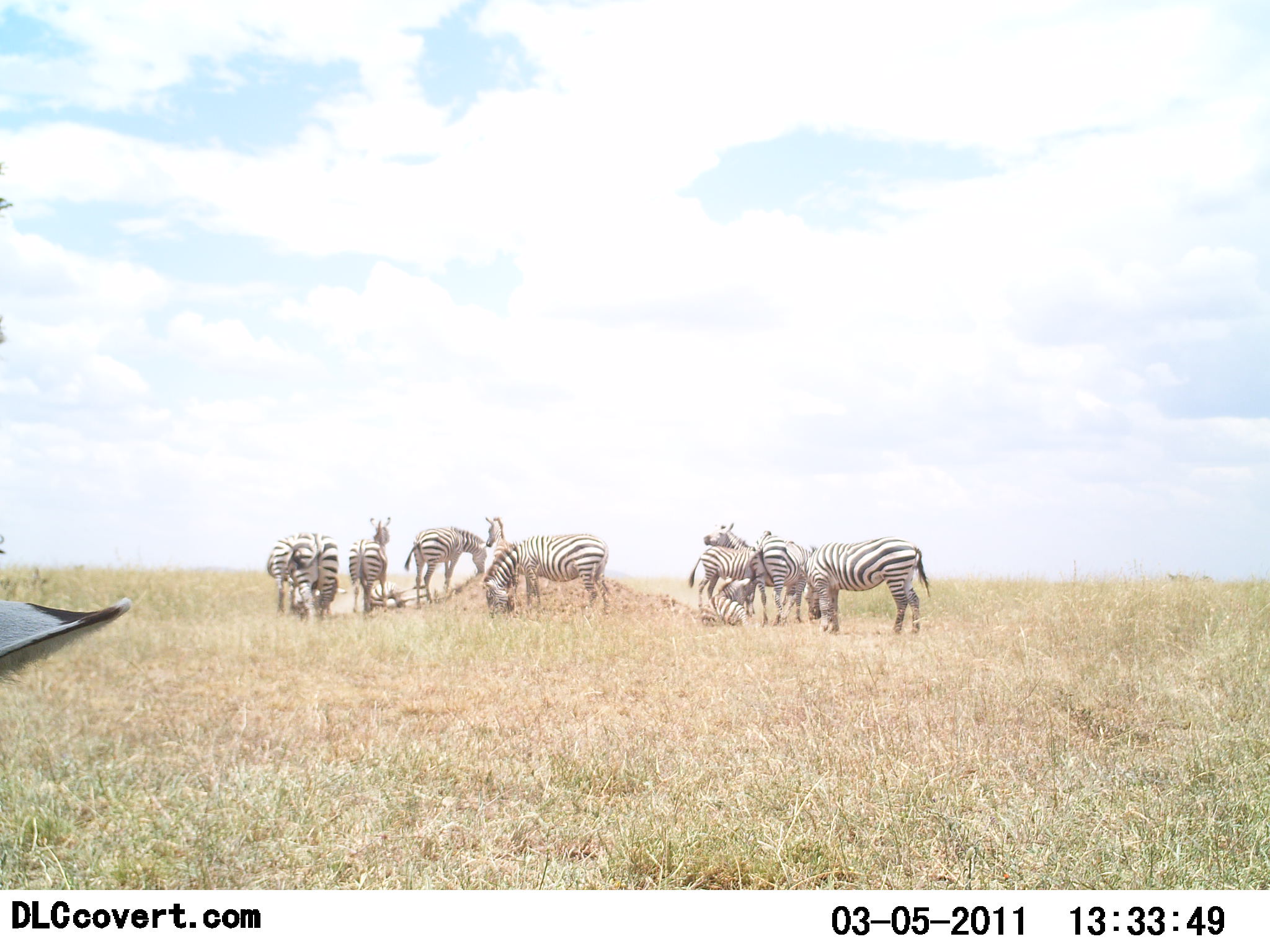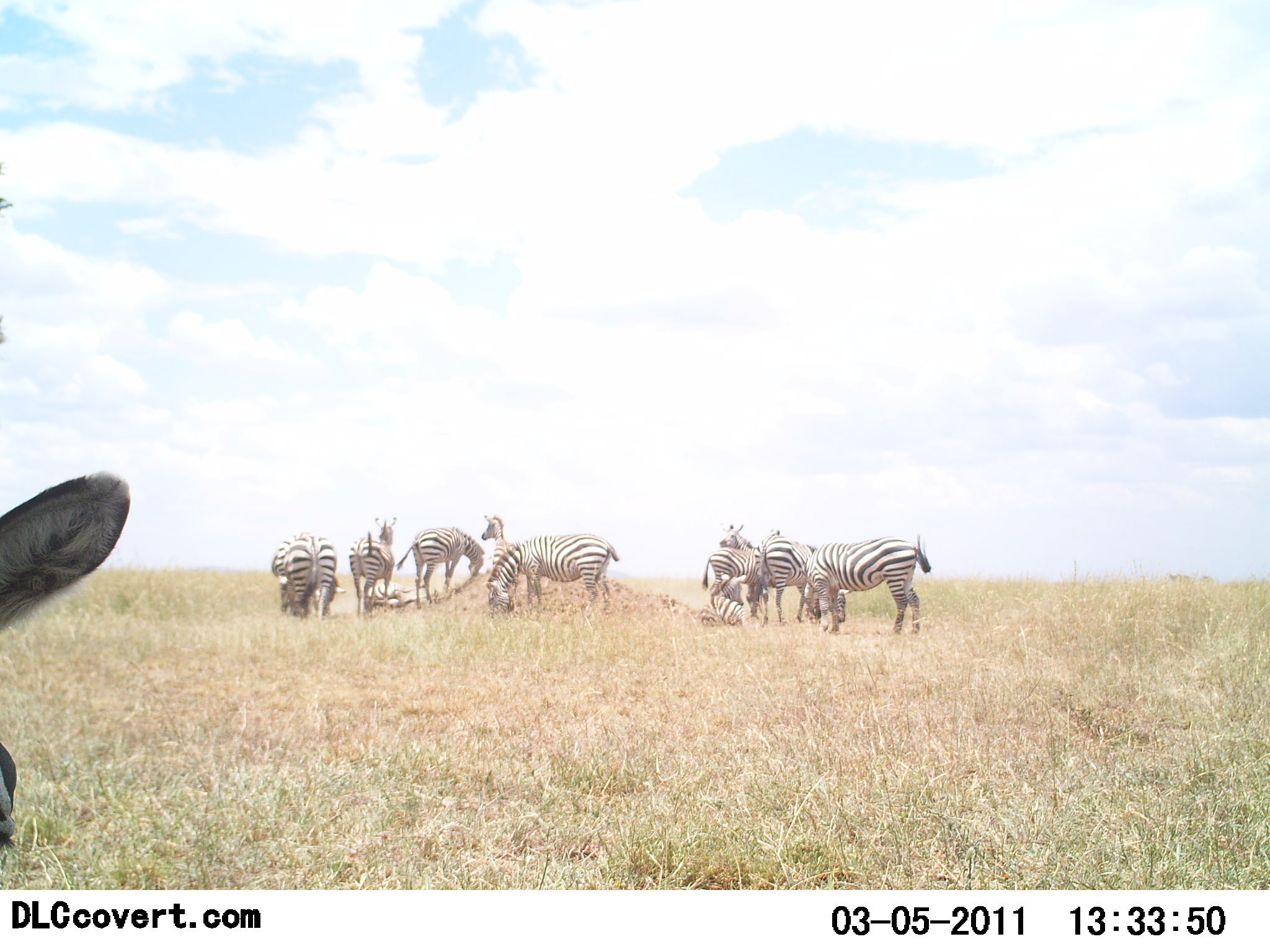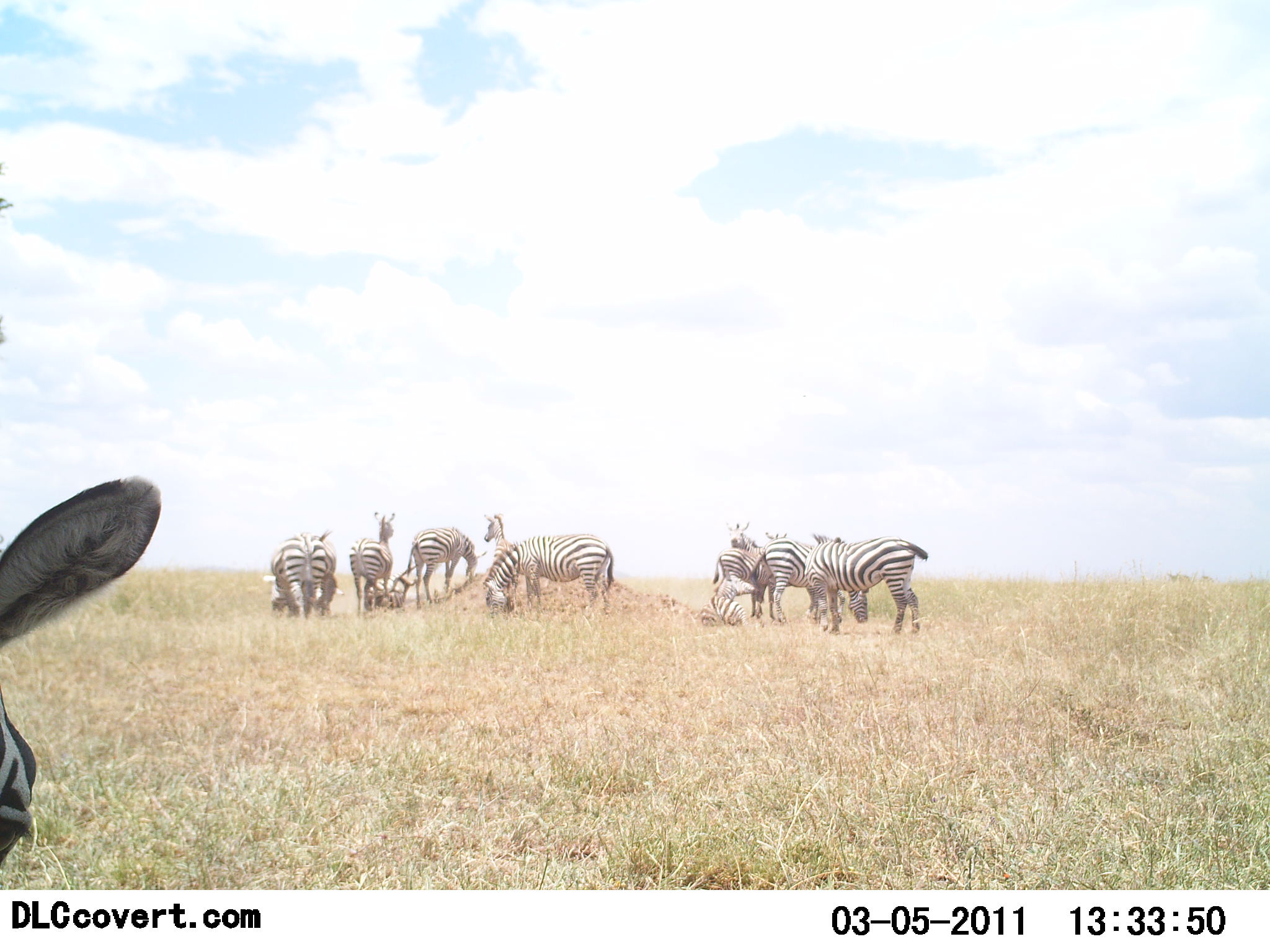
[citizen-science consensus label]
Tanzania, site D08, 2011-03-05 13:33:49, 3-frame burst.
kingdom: Animalia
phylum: Chordata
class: Mammalia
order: Perissodactyla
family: Equidae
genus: Equus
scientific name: Equus quagga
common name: plains zebra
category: zebra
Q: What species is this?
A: Zebra (plains zebra) (Equus quagga).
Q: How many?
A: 11-50.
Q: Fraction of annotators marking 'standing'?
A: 64%.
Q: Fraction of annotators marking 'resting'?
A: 7%.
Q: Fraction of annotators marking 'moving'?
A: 21%.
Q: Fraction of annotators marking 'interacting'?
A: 29%.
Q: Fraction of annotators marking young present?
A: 14%.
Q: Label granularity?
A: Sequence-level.